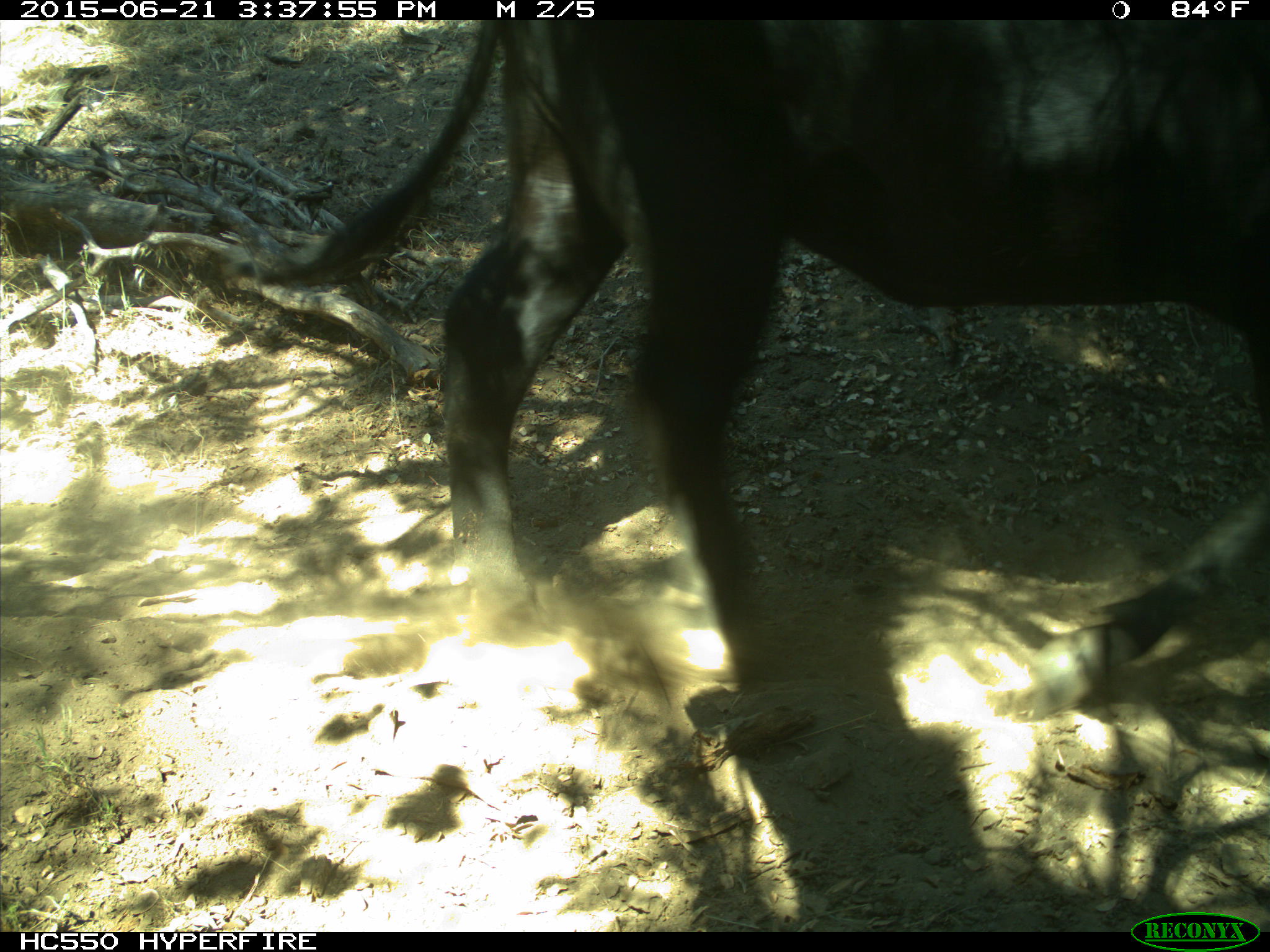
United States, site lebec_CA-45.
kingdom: Animalia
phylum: Chordata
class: Mammalia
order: Artiodactyla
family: Bovidae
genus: Bos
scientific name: Bos taurus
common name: domestic cow